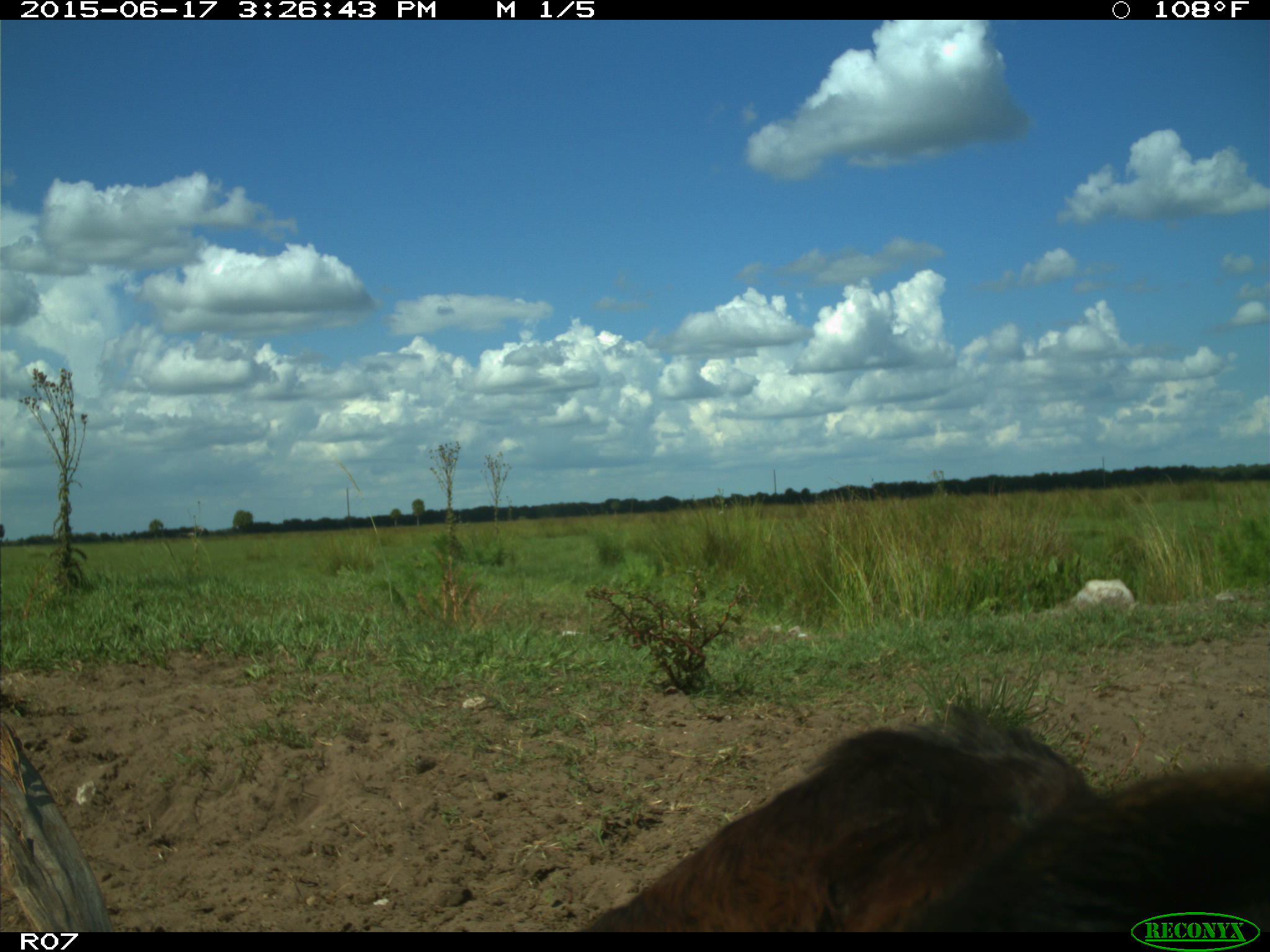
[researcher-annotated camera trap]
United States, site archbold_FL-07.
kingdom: Animalia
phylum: Chordata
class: Mammalia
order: Artiodactyla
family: Bovidae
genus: Bos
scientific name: Bos taurus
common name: domestic cow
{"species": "Bos taurus (domestic cow)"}